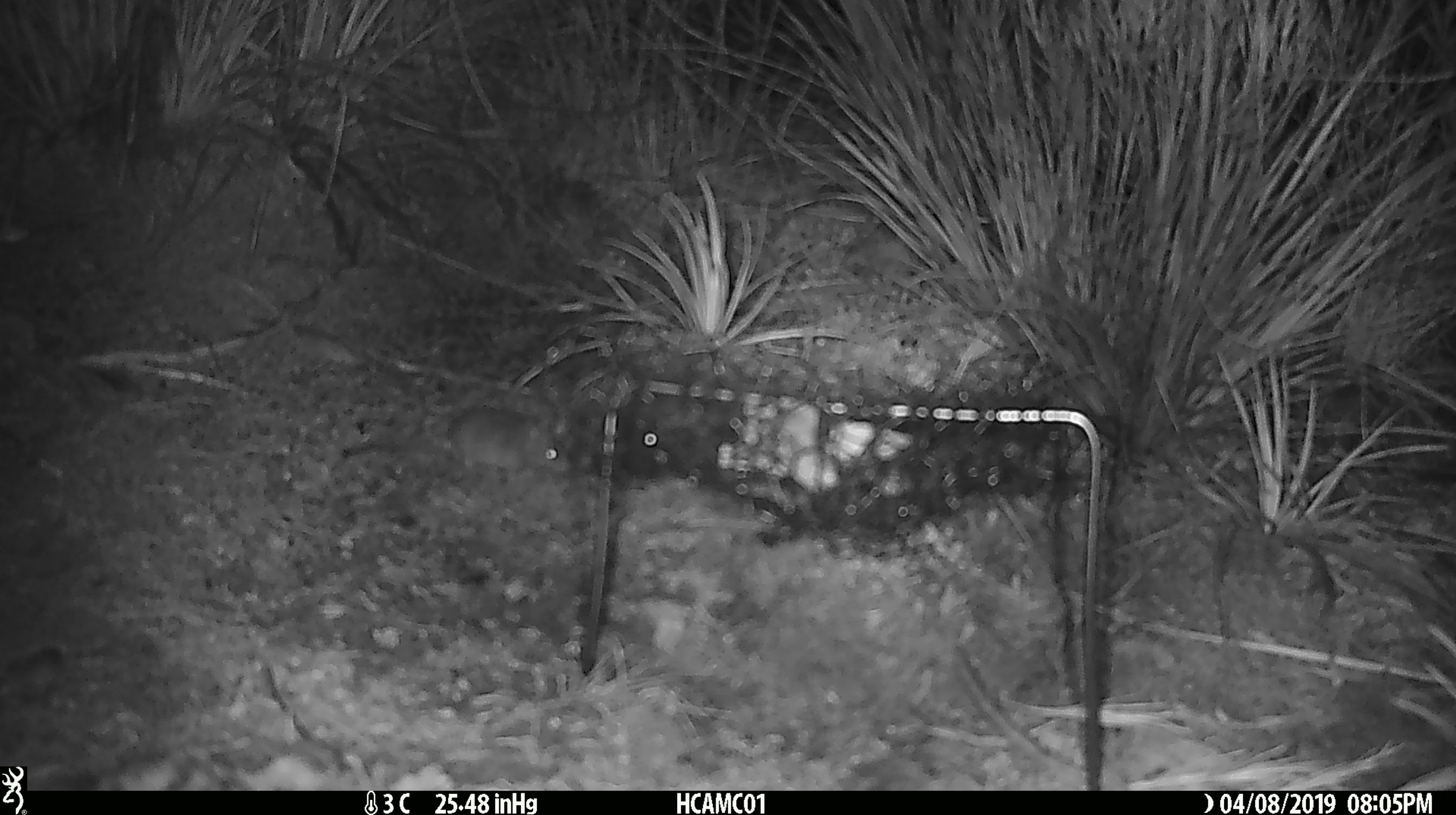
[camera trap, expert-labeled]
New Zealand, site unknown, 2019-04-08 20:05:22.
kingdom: Animalia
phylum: Chordata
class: Mammalia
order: Rodentia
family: Muridae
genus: Mus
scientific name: Mus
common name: mouse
Mouse (Mus).